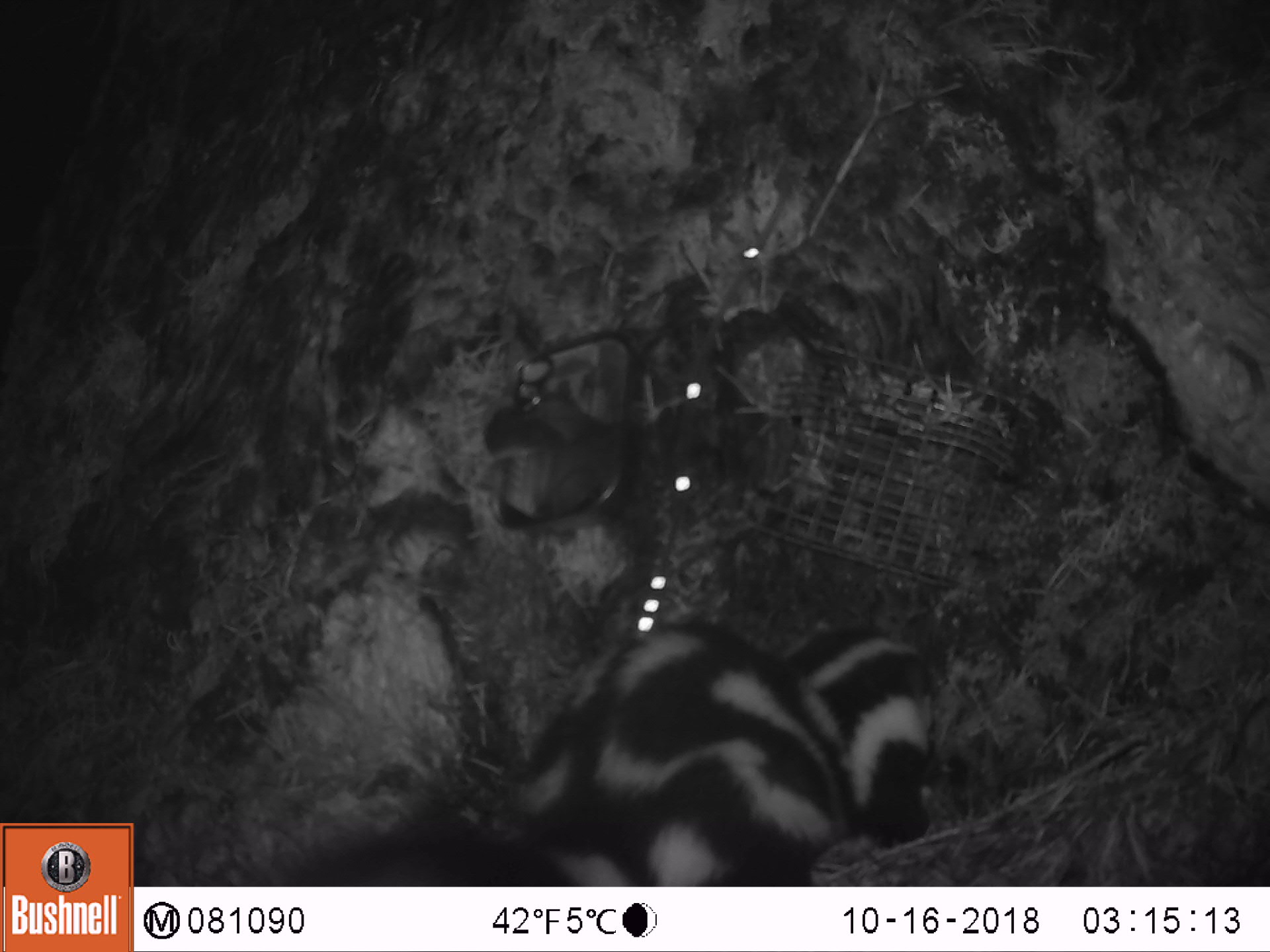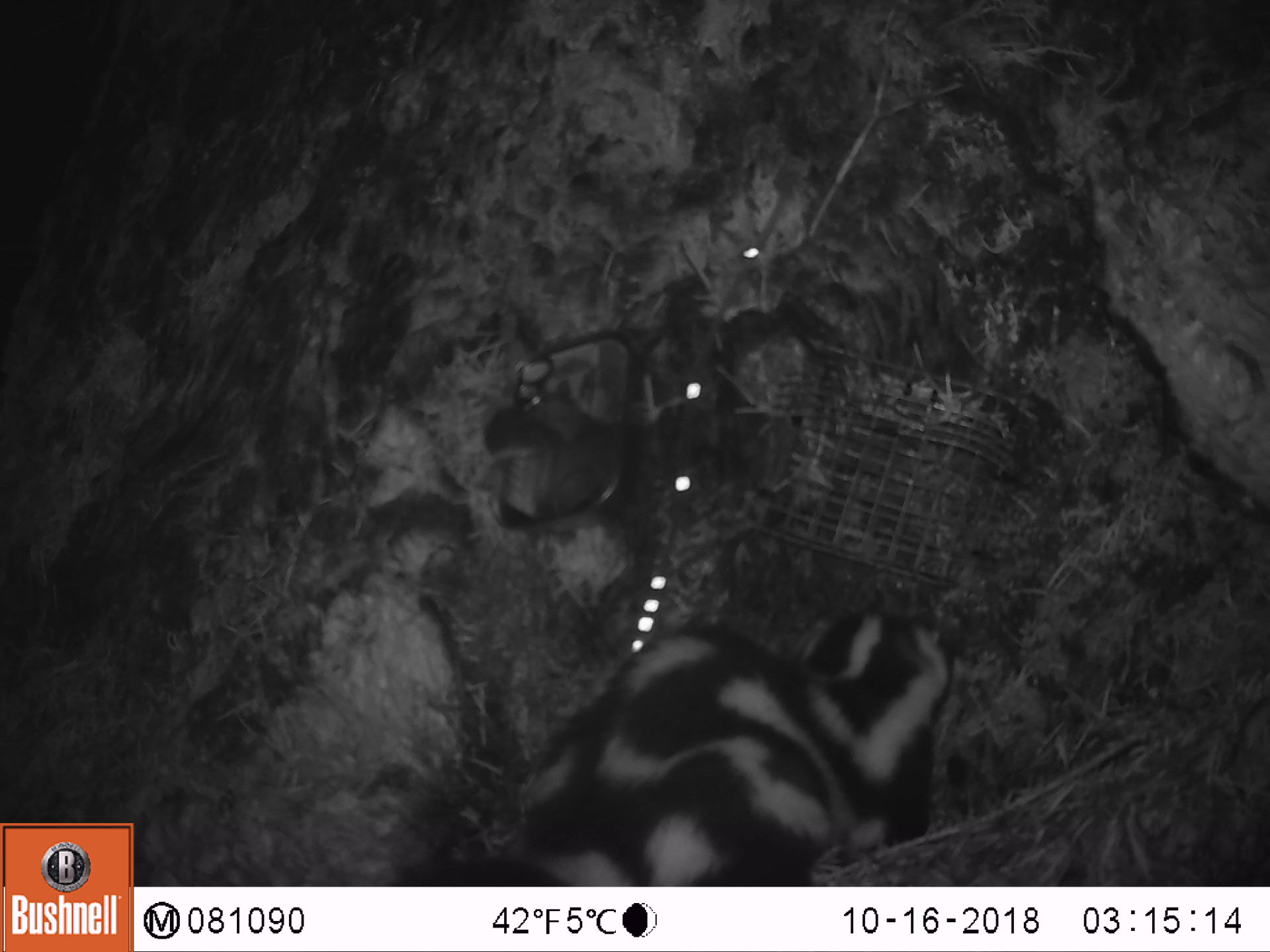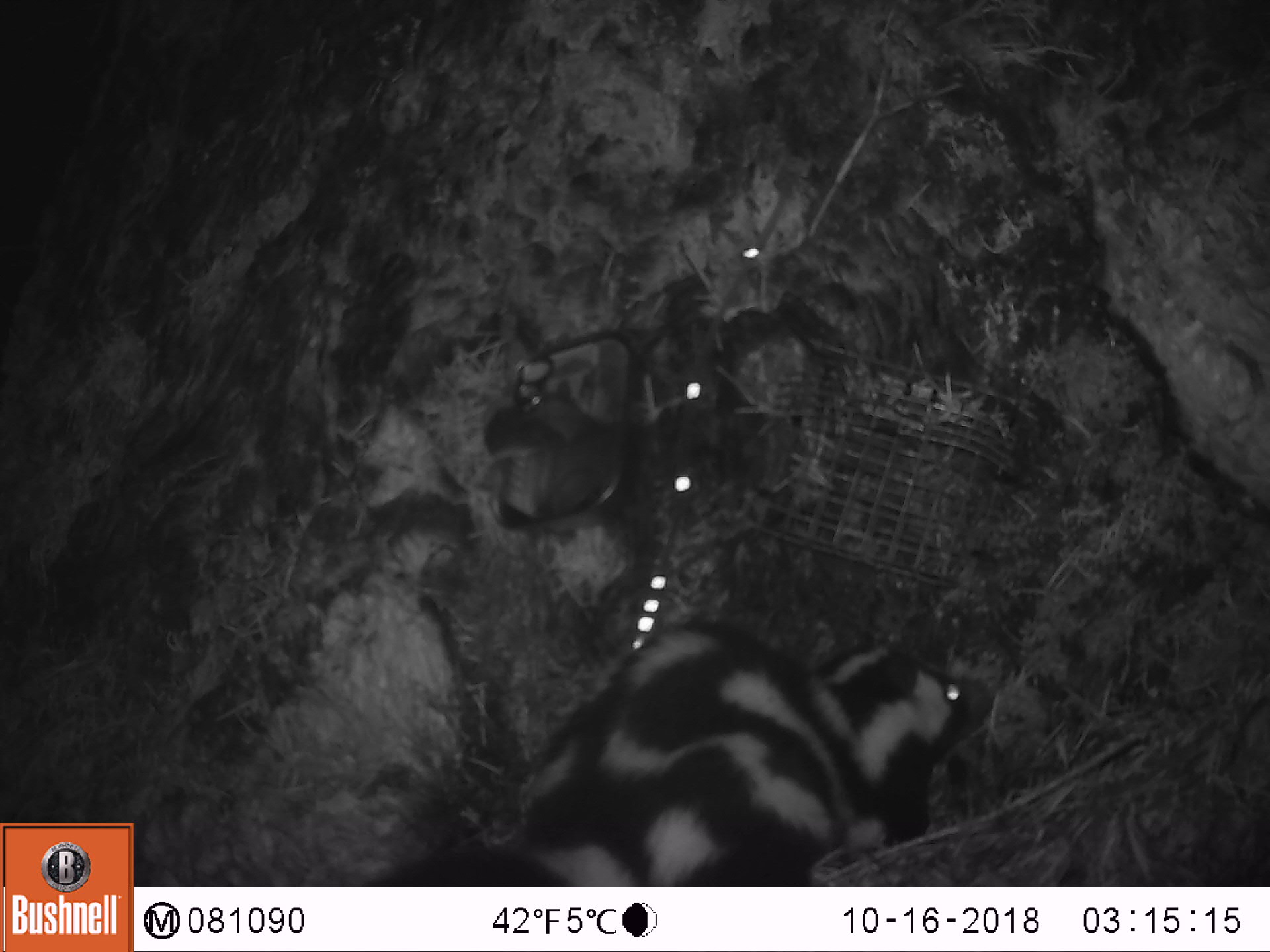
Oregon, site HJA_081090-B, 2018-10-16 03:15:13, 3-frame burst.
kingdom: Animalia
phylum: Chordata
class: Mammalia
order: Carnivora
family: Mephitidae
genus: Spilogale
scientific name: Spilogale gracilis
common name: western spotted skunk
Western spotted skunk (Spilogale gracilis).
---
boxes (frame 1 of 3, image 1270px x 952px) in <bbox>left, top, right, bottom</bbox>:
western spotted skunk: <bbox>232, 609, 965, 878</bbox>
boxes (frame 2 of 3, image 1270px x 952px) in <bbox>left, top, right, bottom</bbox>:
western spotted skunk: <bbox>406, 598, 971, 870</bbox>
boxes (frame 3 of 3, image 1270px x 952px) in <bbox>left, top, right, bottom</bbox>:
western spotted skunk: <bbox>358, 619, 993, 880</bbox>